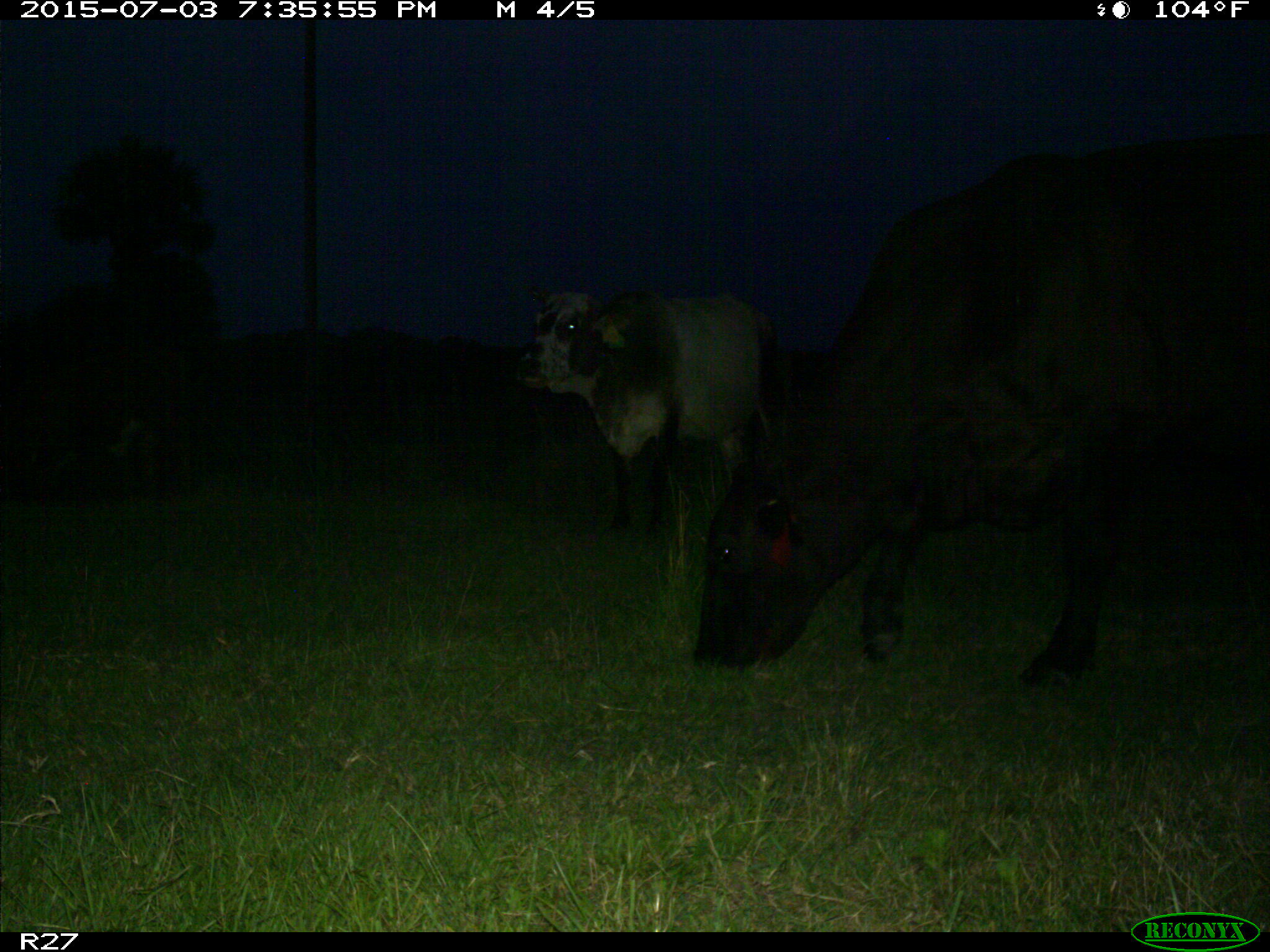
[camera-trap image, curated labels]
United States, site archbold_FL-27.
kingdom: Animalia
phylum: Chordata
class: Mammalia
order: Artiodactyla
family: Bovidae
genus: Bos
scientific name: Bos taurus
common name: domestic cow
Bos taurus (domestic cow).